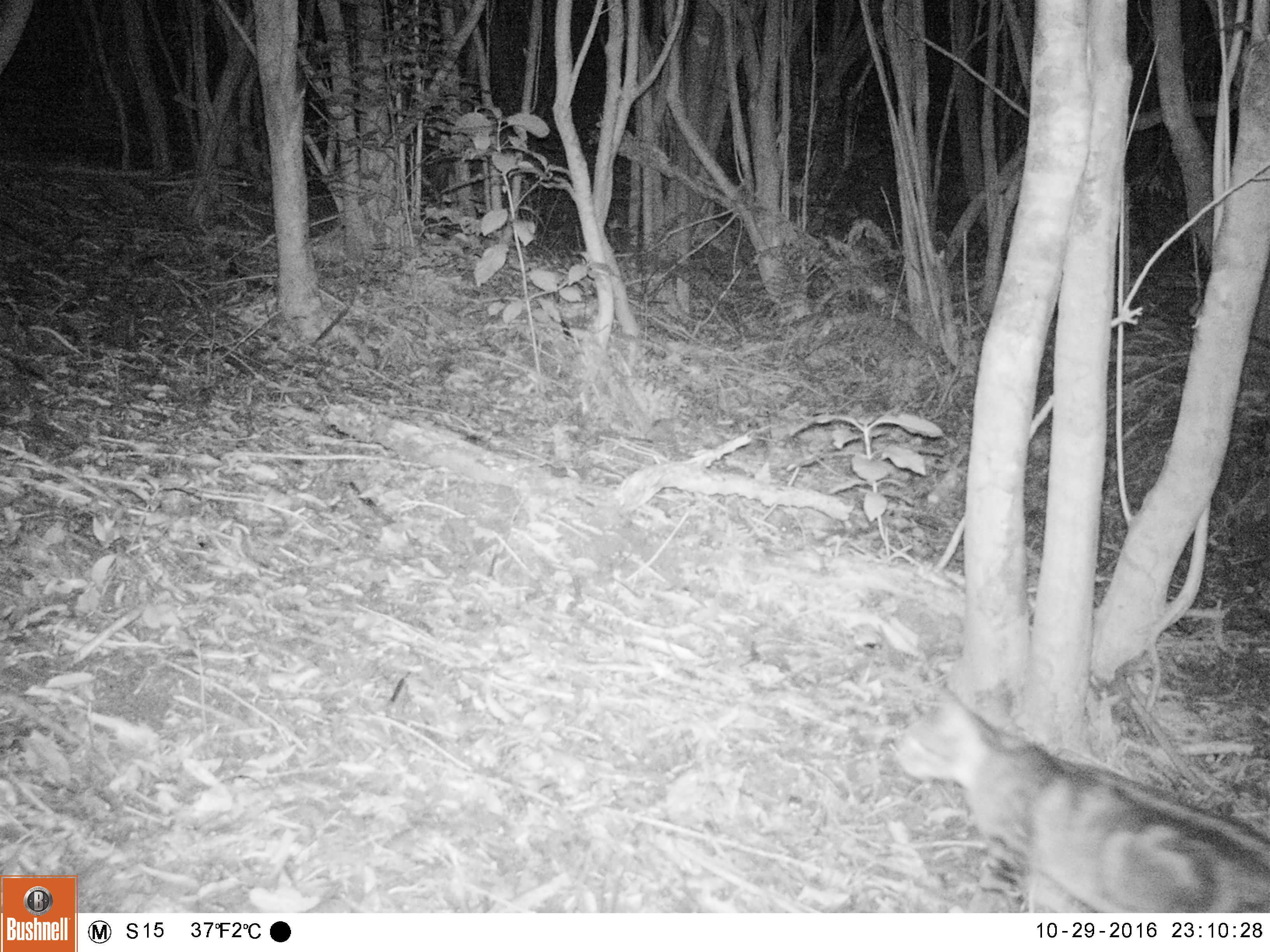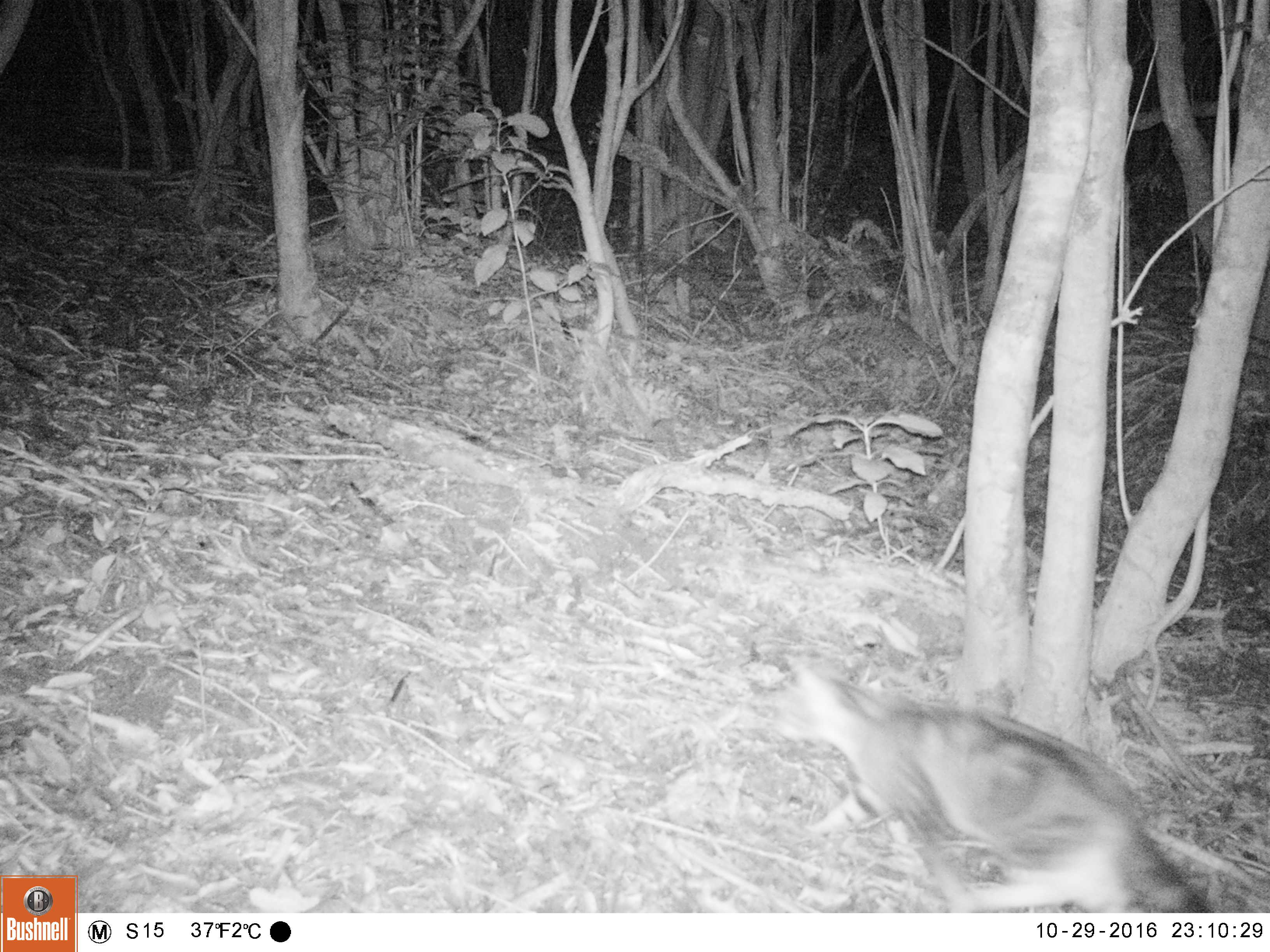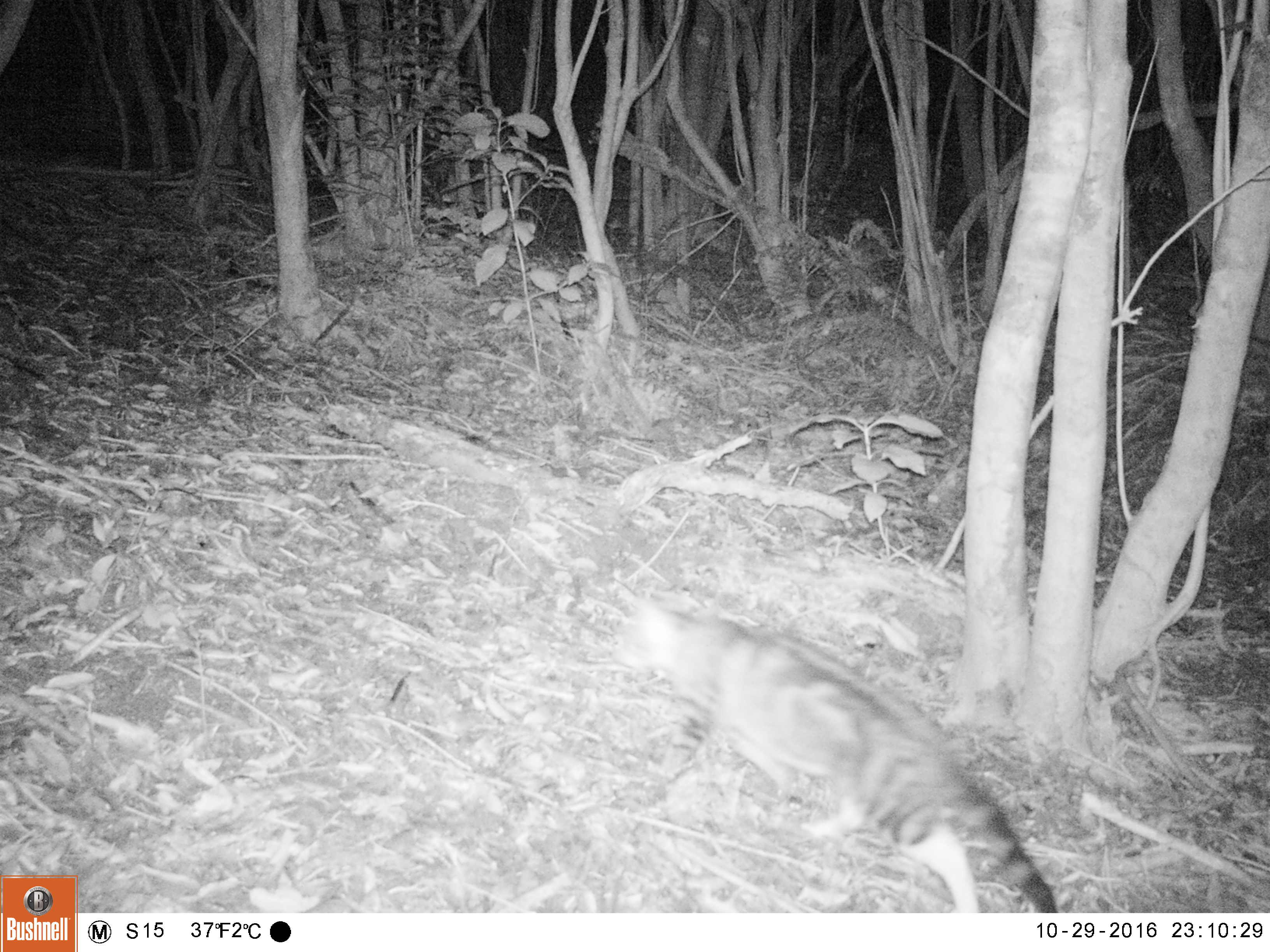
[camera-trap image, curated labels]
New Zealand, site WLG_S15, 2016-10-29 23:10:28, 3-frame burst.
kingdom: Animalia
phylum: Chordata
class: Mammalia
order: Carnivora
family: Felidae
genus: Felis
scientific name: Felis catus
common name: domestic cat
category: cat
Cat (domestic cat) (Felis catus).